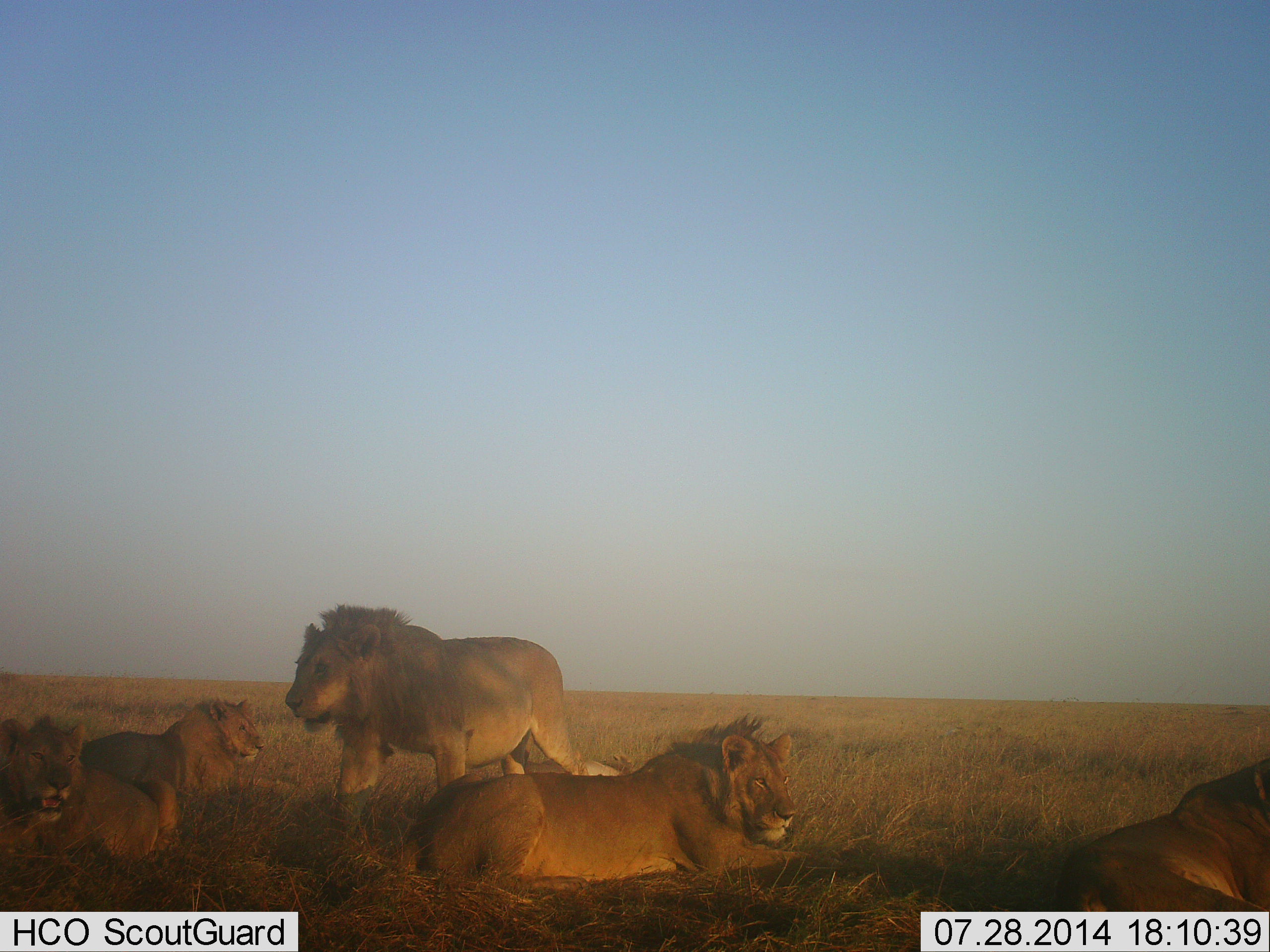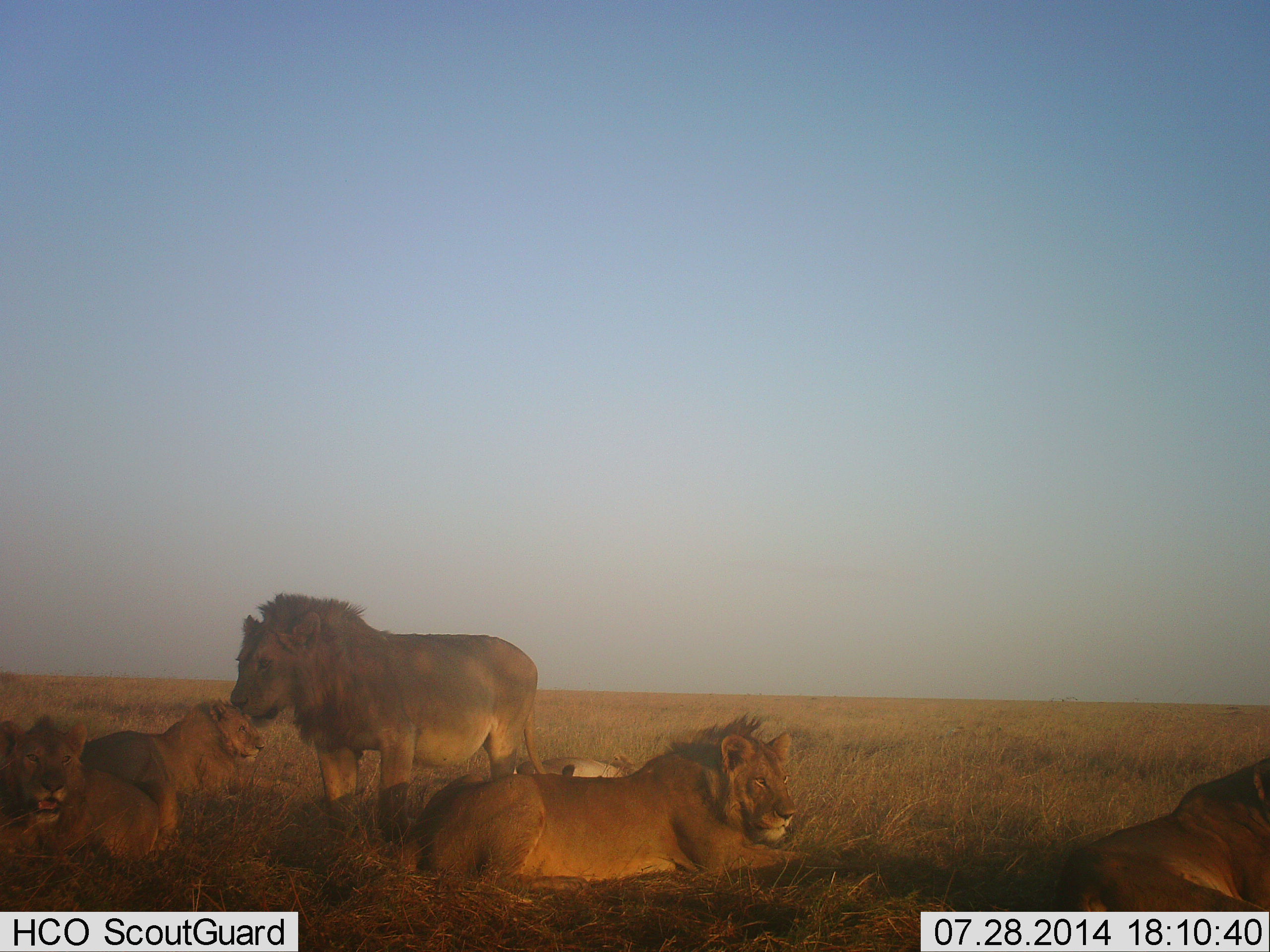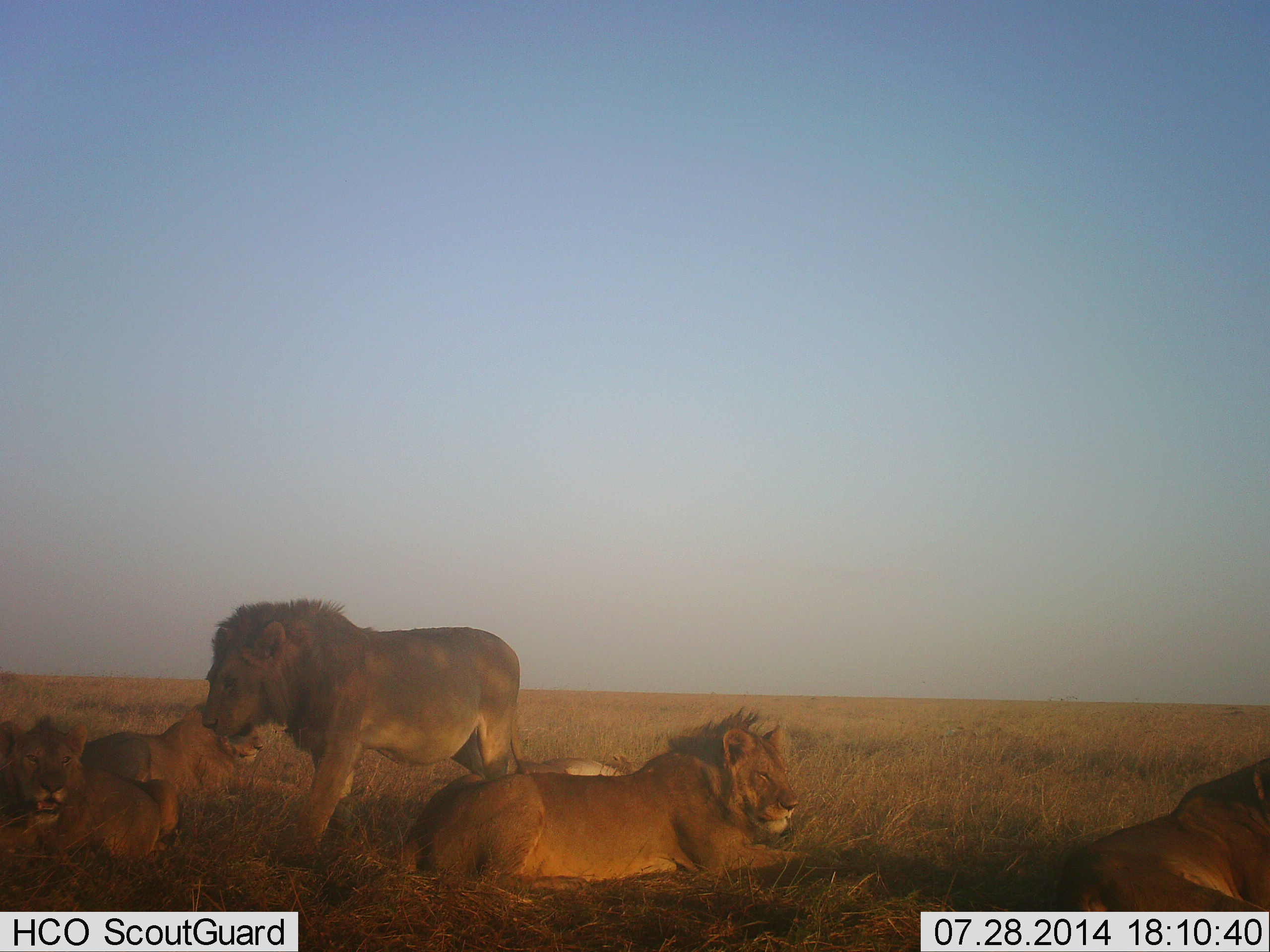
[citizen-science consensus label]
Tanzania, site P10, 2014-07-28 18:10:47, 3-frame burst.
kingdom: Animalia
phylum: Chordata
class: Mammalia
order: Carnivora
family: Felidae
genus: Panthera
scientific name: Panthera leo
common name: lion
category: lionfemale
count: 4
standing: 10%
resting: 100%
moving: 0%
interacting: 0%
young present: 50%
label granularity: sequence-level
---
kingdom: Animalia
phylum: Chordata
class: Mammalia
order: Carnivora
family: Felidae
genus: Panthera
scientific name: Panthera leo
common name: lion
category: lionmale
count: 2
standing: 75%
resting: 67%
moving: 17%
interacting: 8%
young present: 8%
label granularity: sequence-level